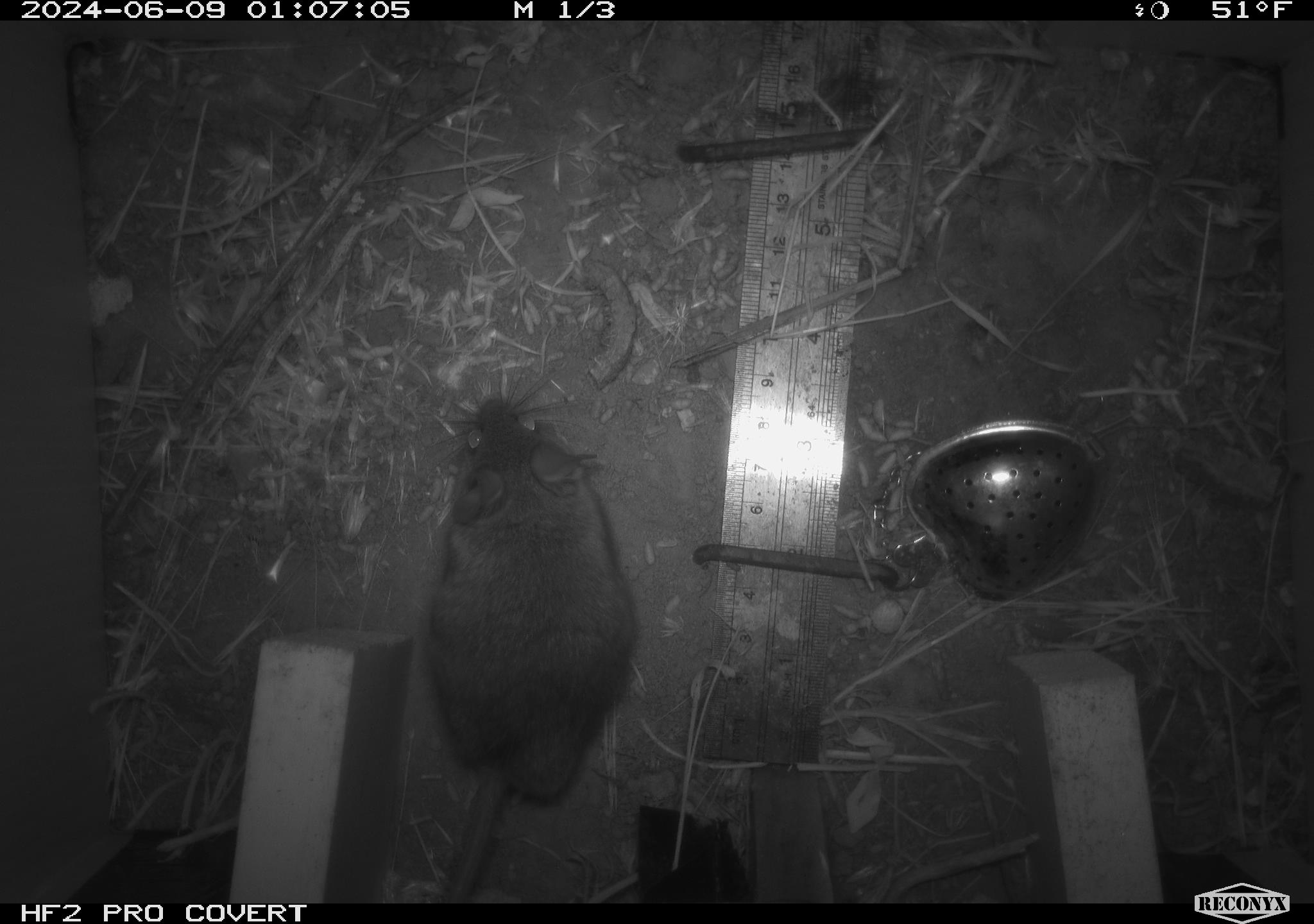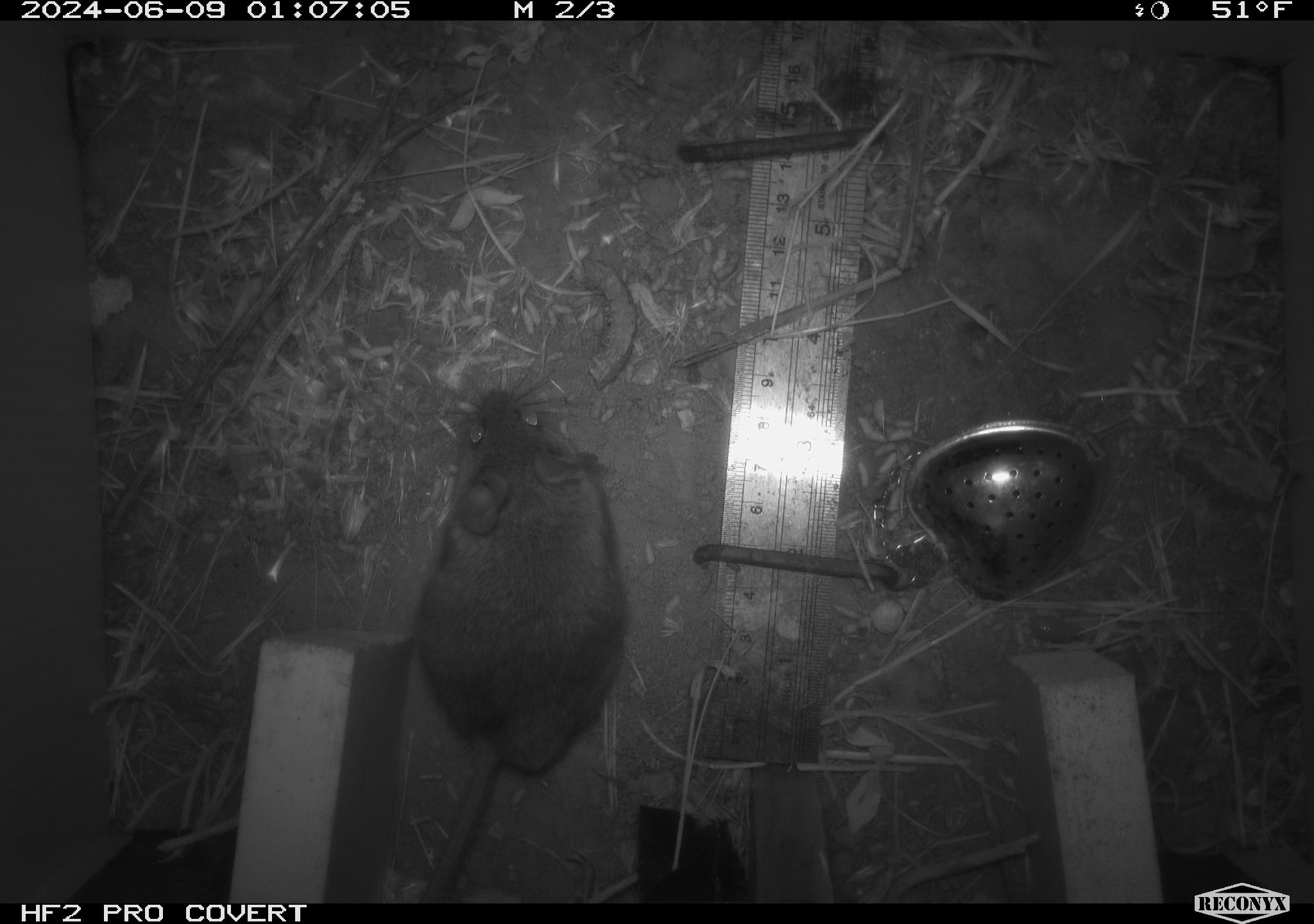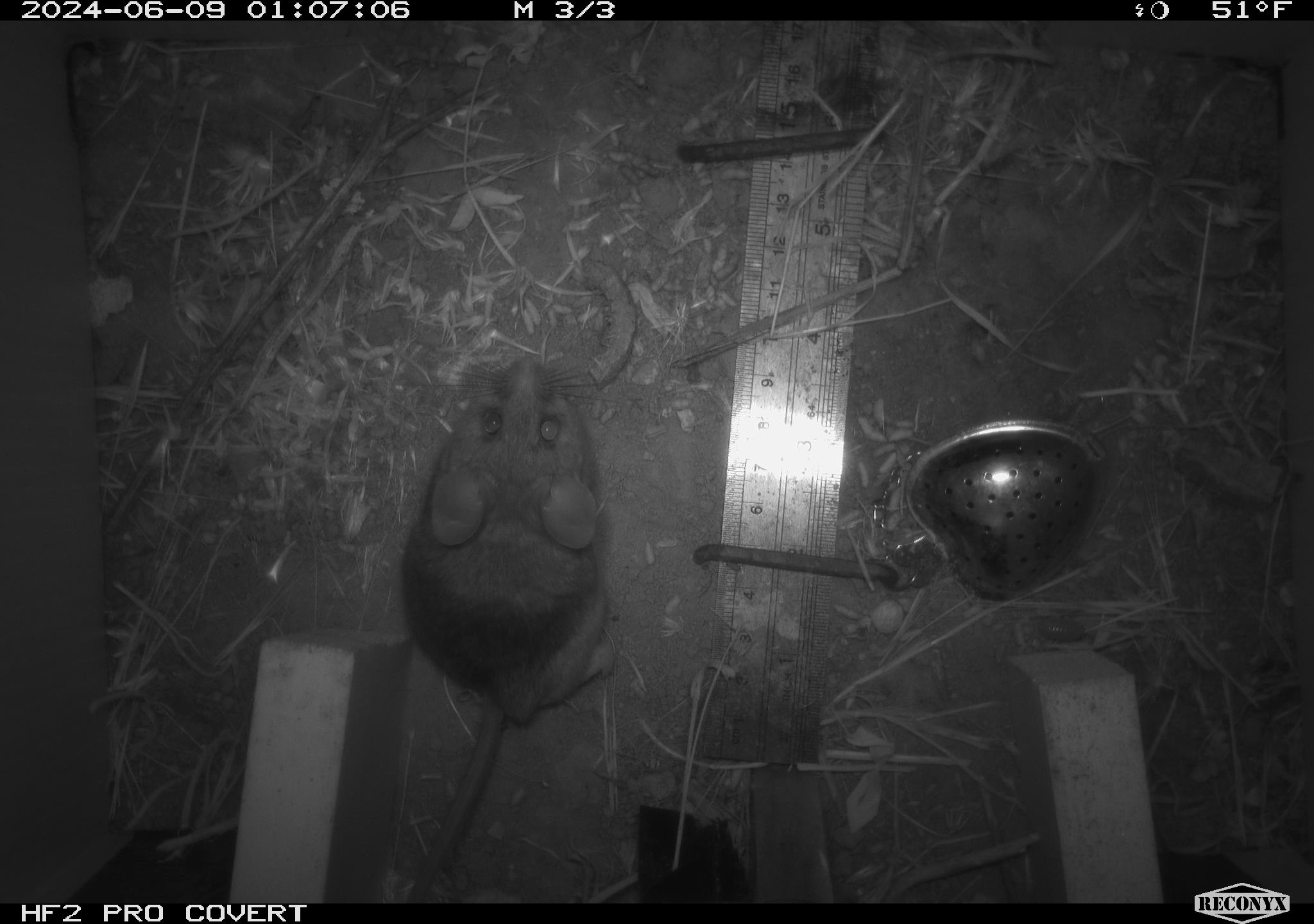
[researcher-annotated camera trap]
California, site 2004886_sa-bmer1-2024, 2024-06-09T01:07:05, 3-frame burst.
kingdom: Animalia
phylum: Chordata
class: Mammalia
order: Rodentia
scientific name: Rodentia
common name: woodrat or rat or mouse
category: woodrat or rat or mouse species